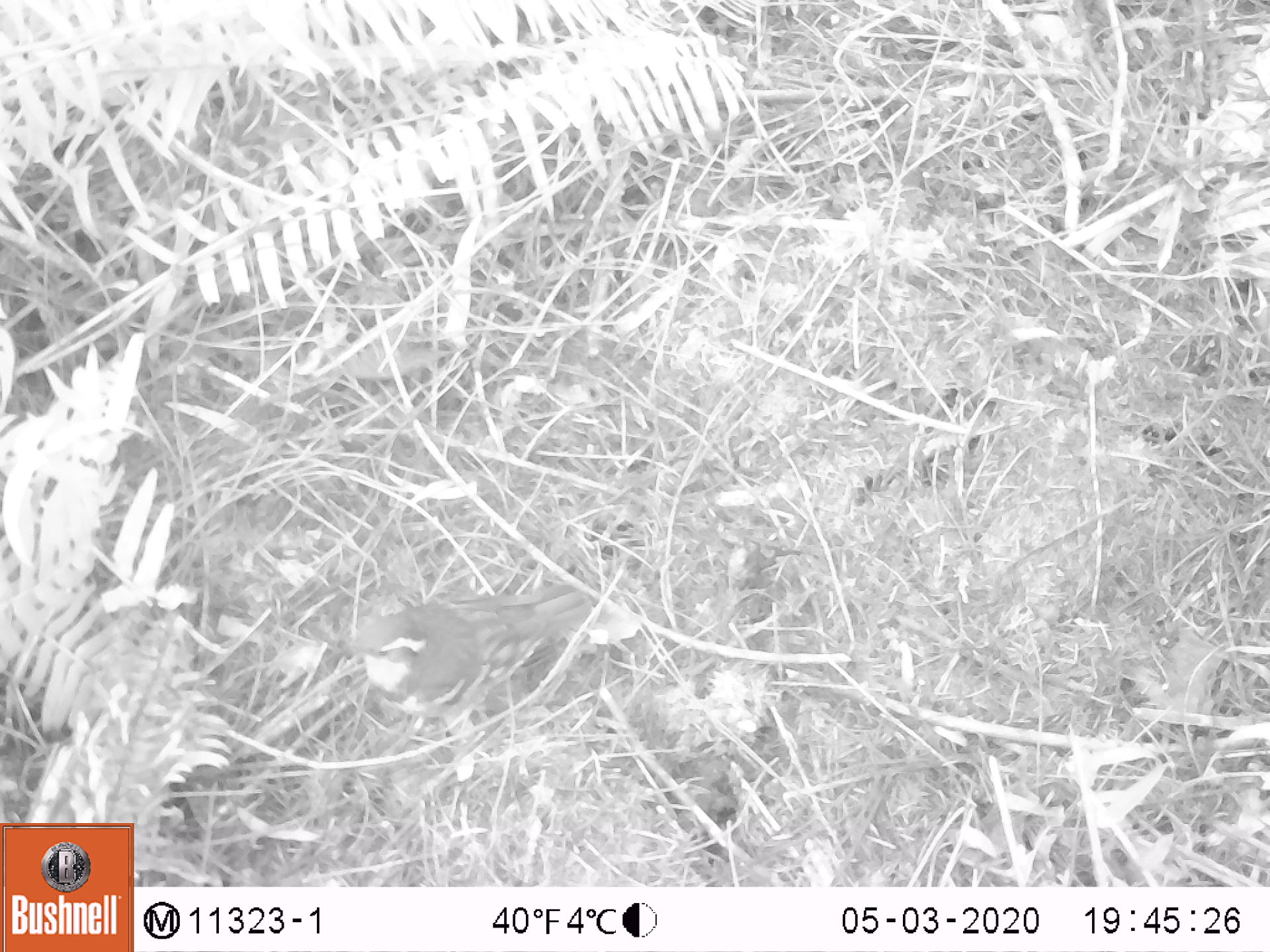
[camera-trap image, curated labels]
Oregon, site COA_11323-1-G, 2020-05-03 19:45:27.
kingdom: Animalia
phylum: Chordata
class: Aves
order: Passeriformes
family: Turdidae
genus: Ixoreus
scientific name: Ixoreus naevius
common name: varied thrush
Varied thrush (Ixoreus naevius).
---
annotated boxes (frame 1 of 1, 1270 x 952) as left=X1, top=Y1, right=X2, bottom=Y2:
varied thrush: left=342, top=579, right=596, bottom=719